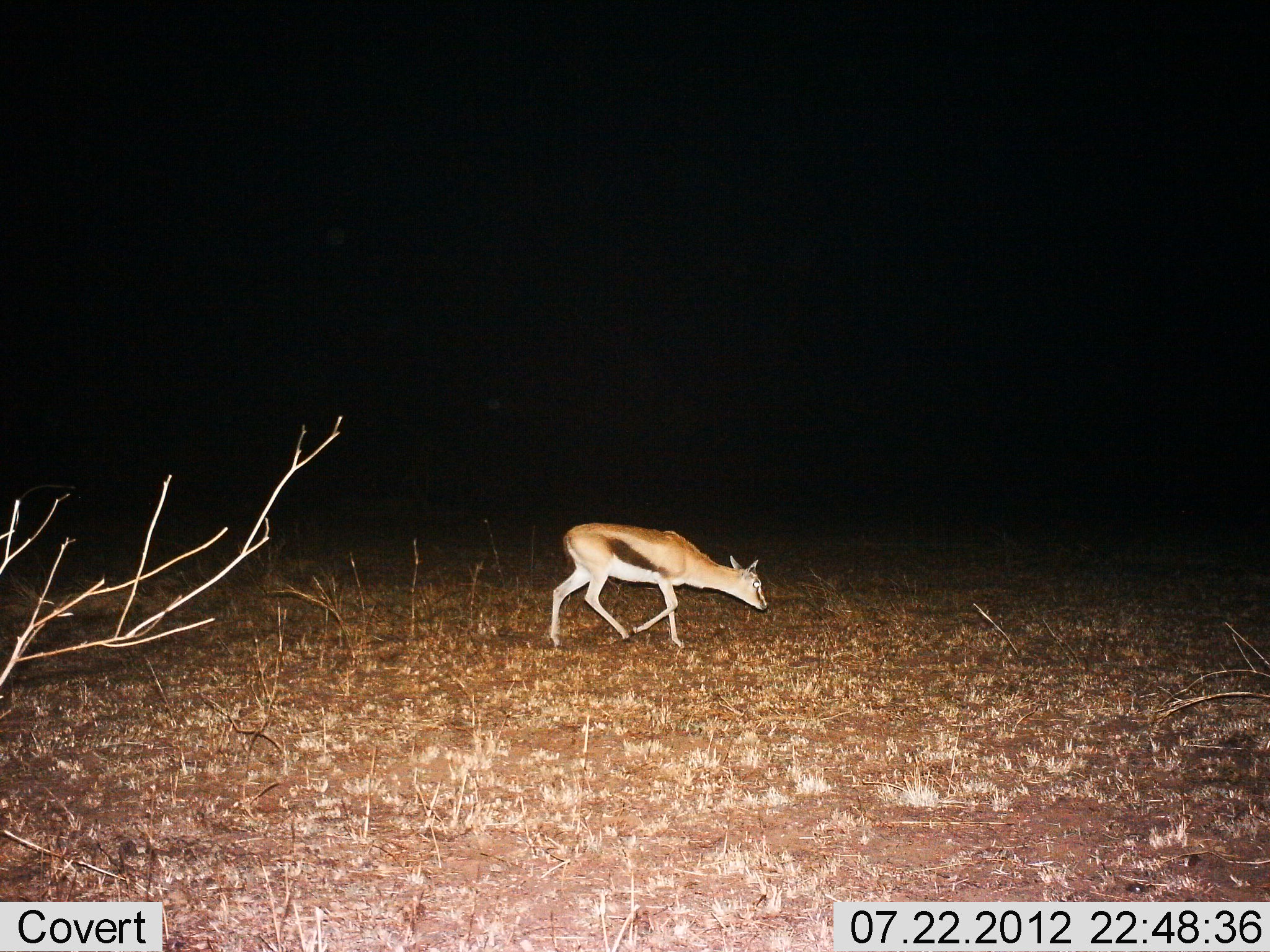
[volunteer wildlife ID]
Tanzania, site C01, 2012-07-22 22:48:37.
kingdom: Animalia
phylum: Chordata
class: Mammalia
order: Artiodactyla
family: Bovidae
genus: Eudorcas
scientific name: Eudorcas thomsonii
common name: thomson's gazelle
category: gazellethomsons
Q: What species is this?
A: Gazellethomsons (thomson's gazelle) (Eudorcas thomsonii).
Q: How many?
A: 1.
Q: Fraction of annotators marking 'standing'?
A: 9%.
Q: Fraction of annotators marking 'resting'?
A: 9%.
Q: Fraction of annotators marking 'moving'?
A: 82%.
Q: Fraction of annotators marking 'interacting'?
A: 0%.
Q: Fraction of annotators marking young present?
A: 9%.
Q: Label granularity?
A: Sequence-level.